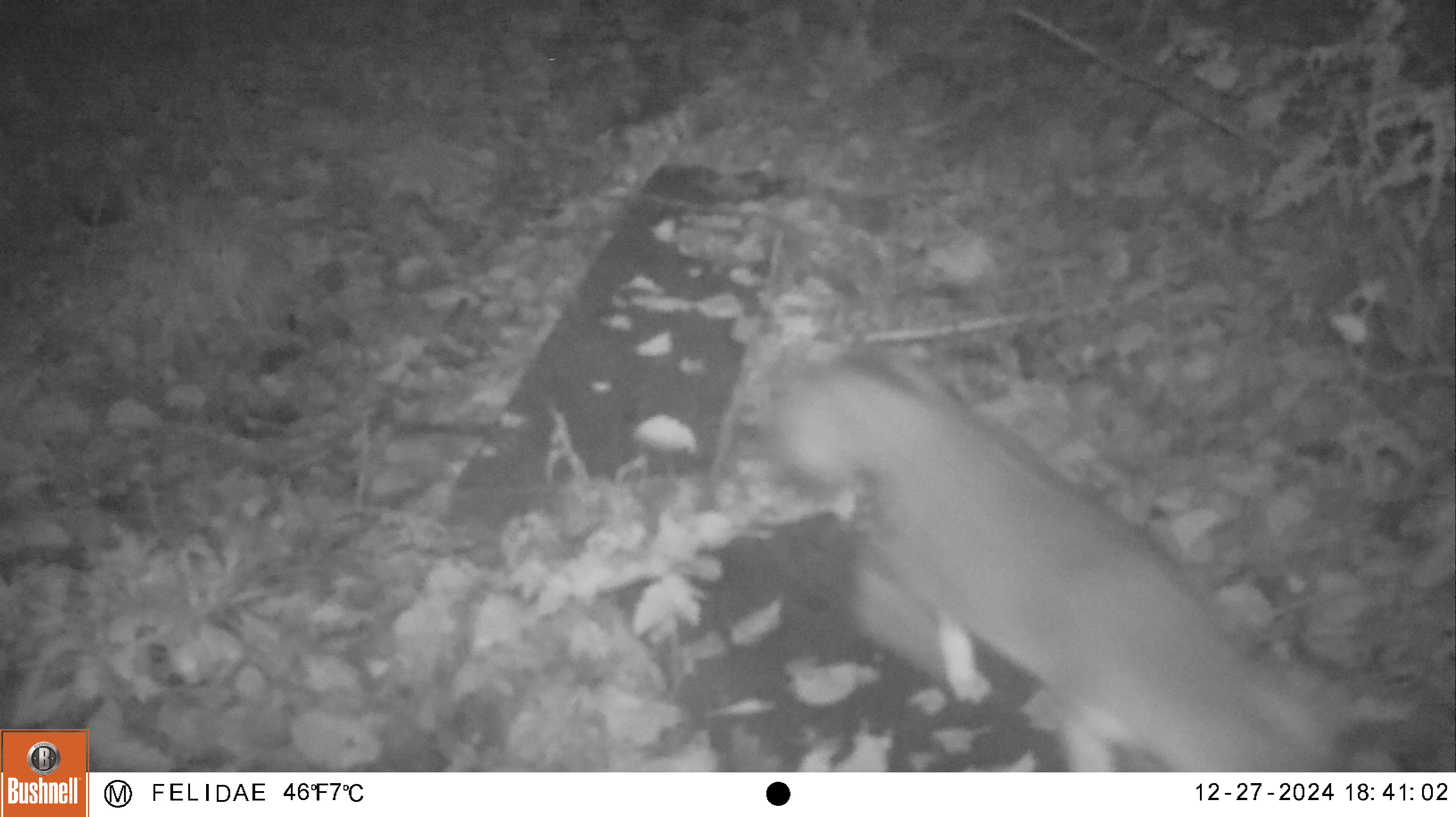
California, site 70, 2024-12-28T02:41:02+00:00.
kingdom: Animalia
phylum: Chordata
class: Mammalia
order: Carnivora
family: Canidae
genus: Urocyon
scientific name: Urocyon cinereoargenteus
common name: gray fox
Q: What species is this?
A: Gray fox (Urocyon cinereoargenteus).